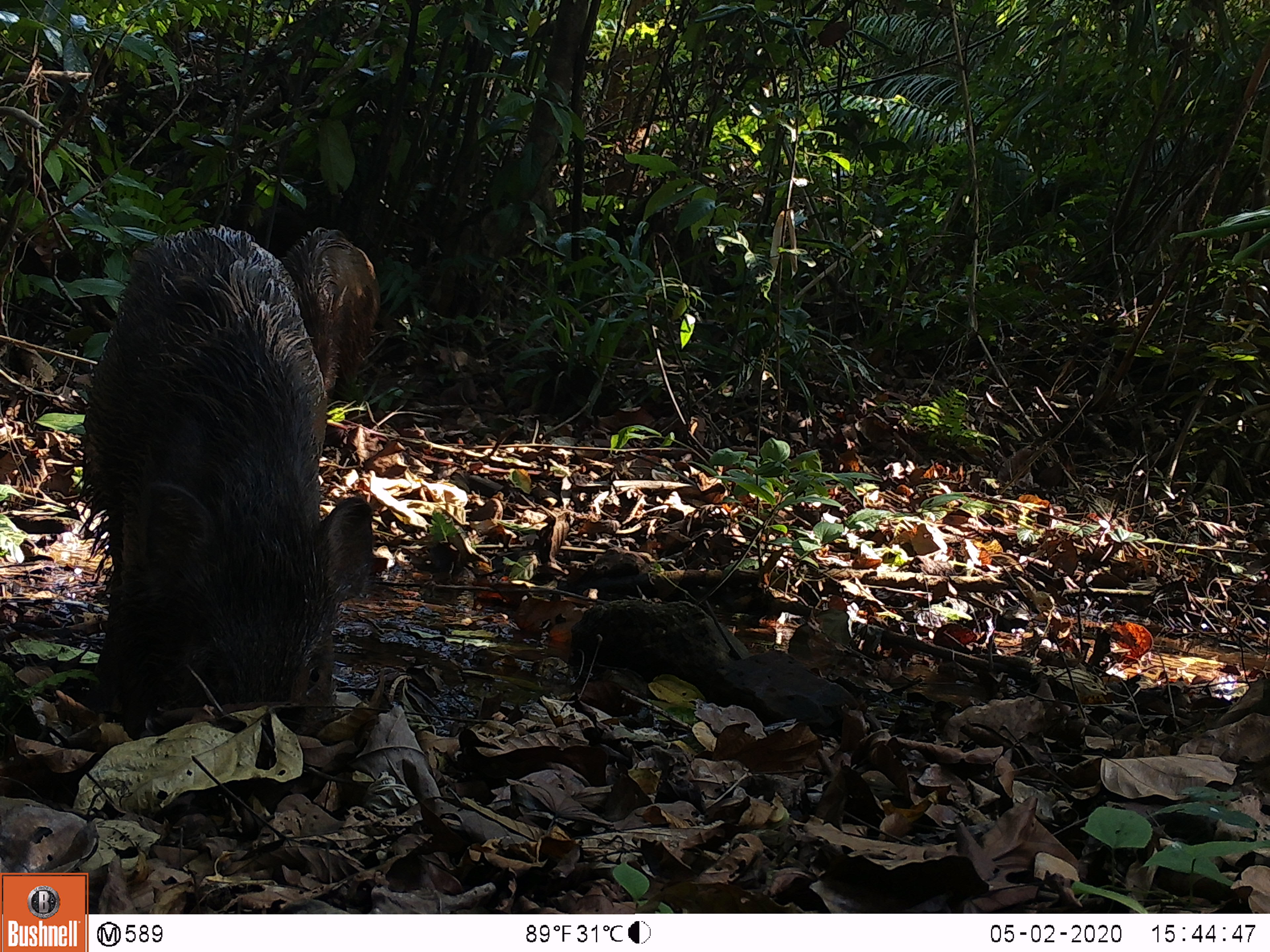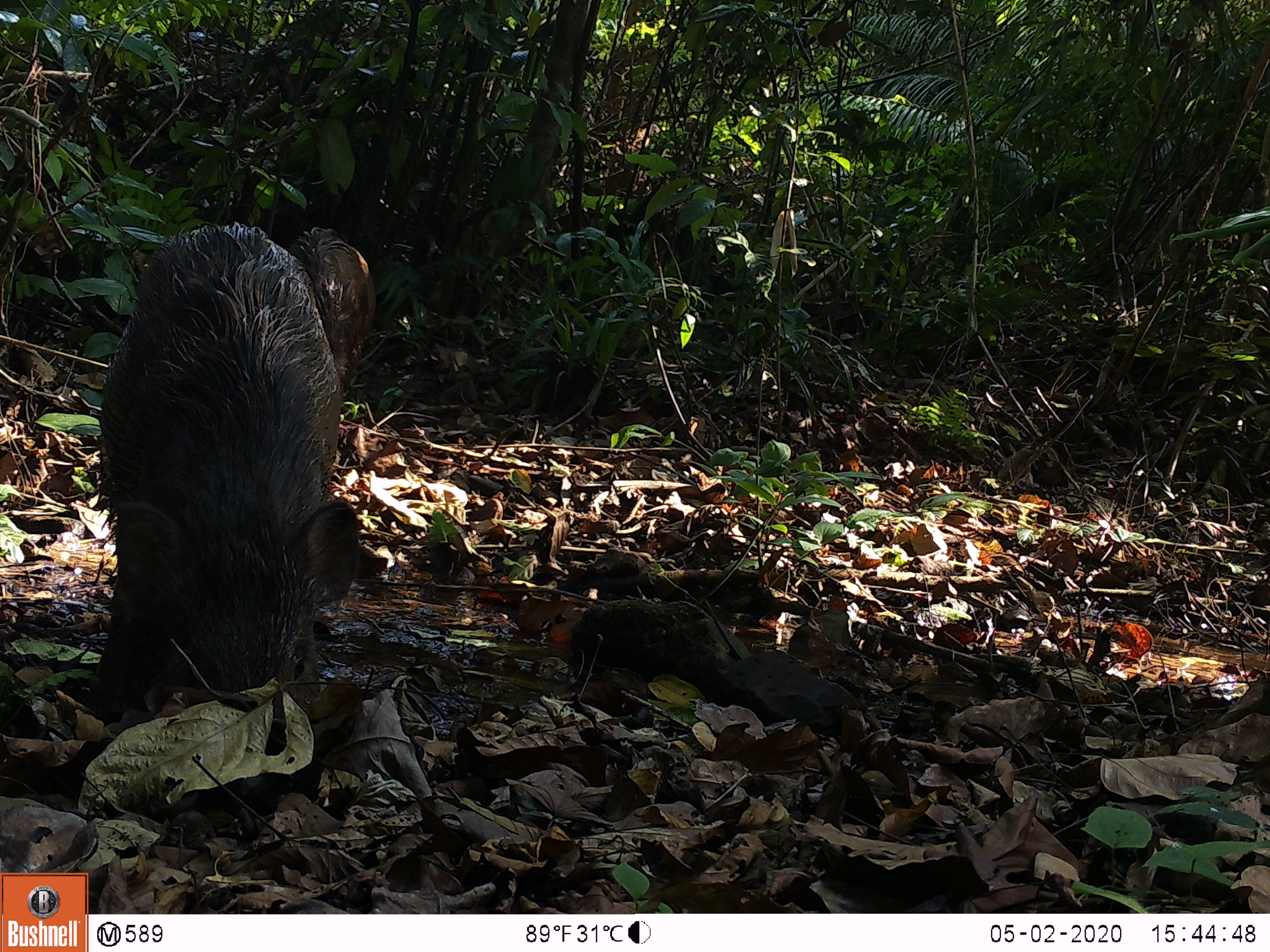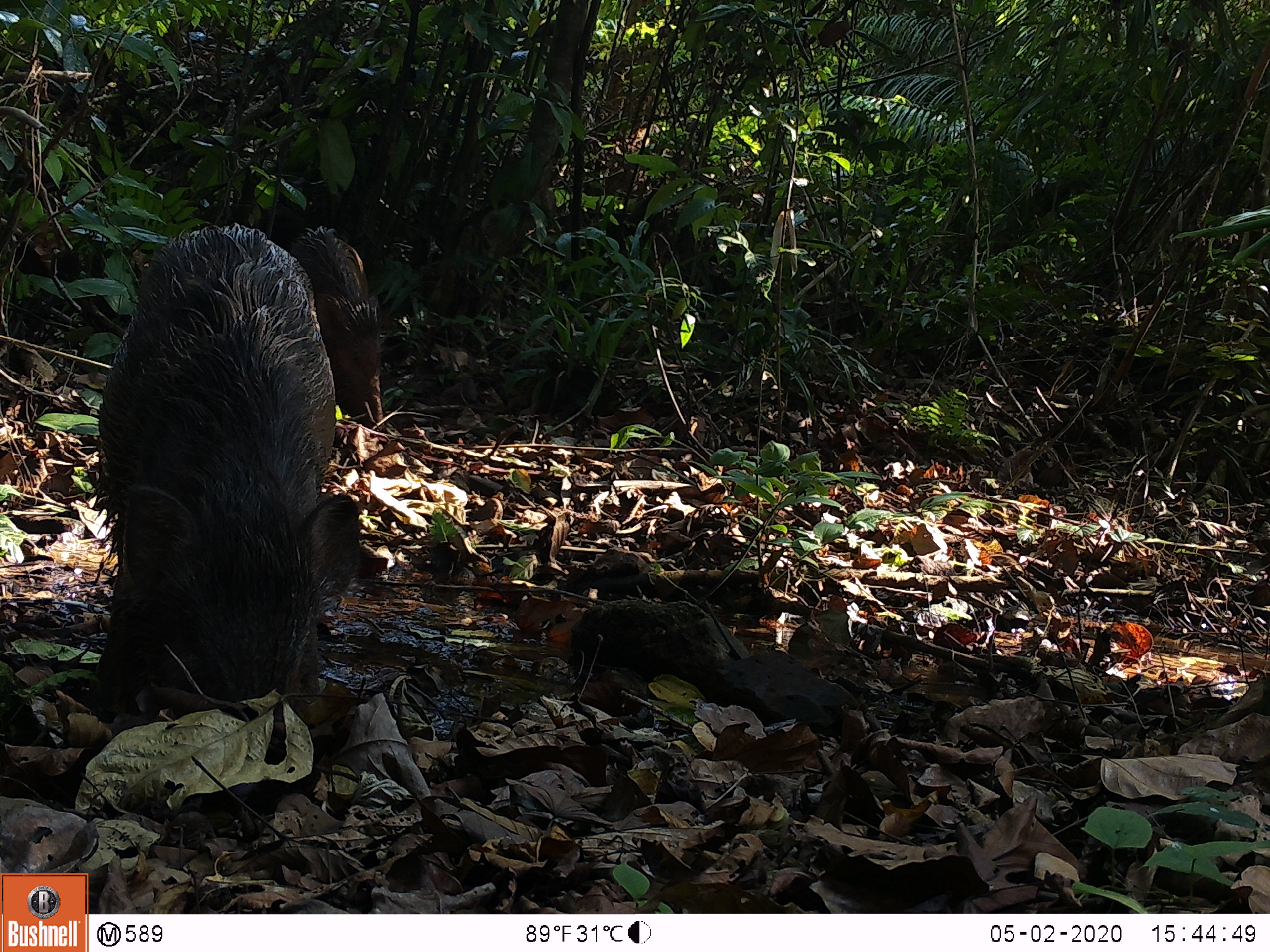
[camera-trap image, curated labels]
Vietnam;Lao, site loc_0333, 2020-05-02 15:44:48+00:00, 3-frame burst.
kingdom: Animalia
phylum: Chordata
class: Mammalia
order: Artiodactyla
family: Suidae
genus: Sus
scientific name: Sus scrofa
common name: eurasian wild pig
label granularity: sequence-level